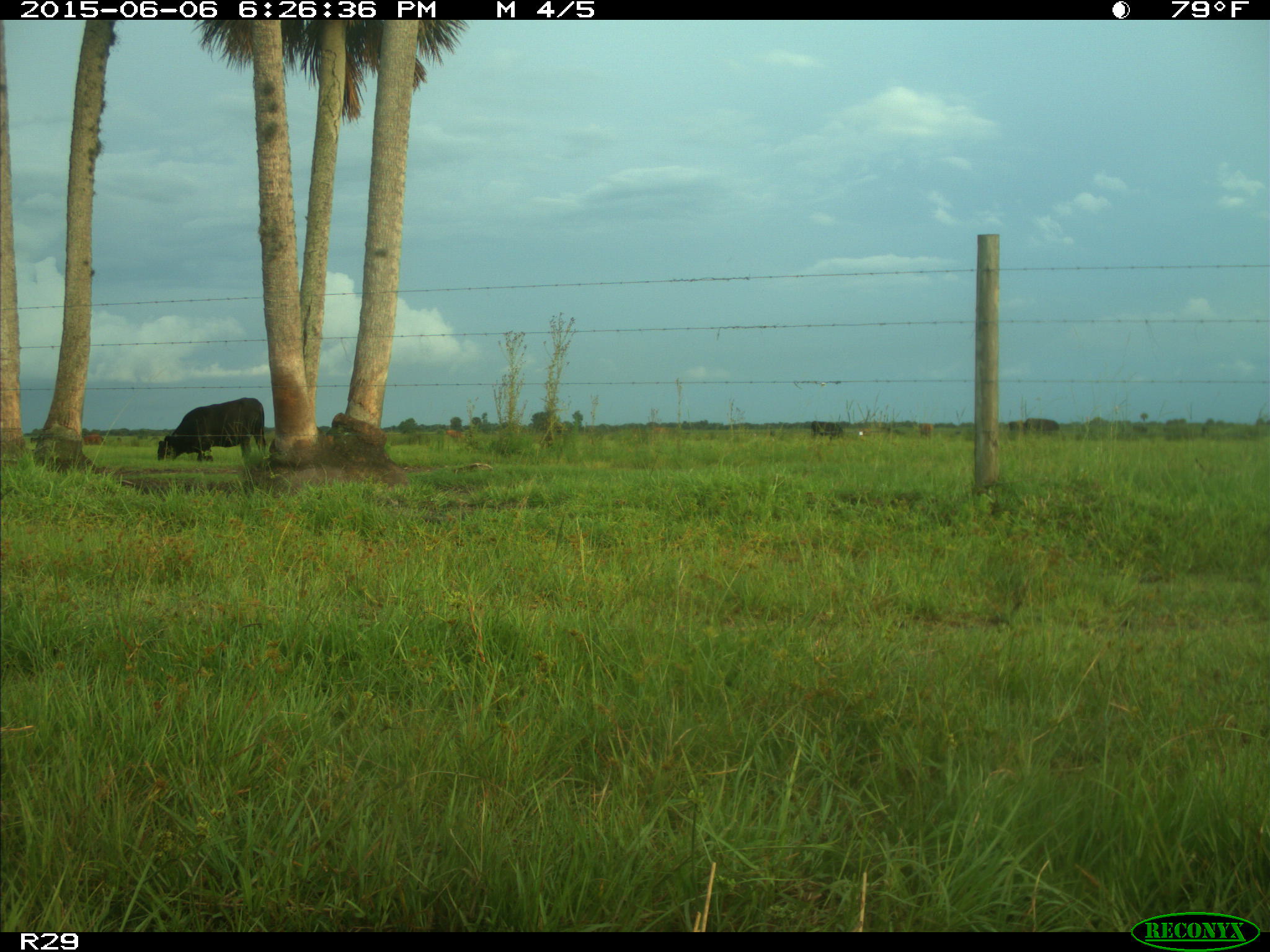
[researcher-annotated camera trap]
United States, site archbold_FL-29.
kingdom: Animalia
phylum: Chordata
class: Mammalia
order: Artiodactyla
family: Bovidae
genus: Bos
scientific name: Bos taurus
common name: domestic cow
Bos taurus (domestic cow).